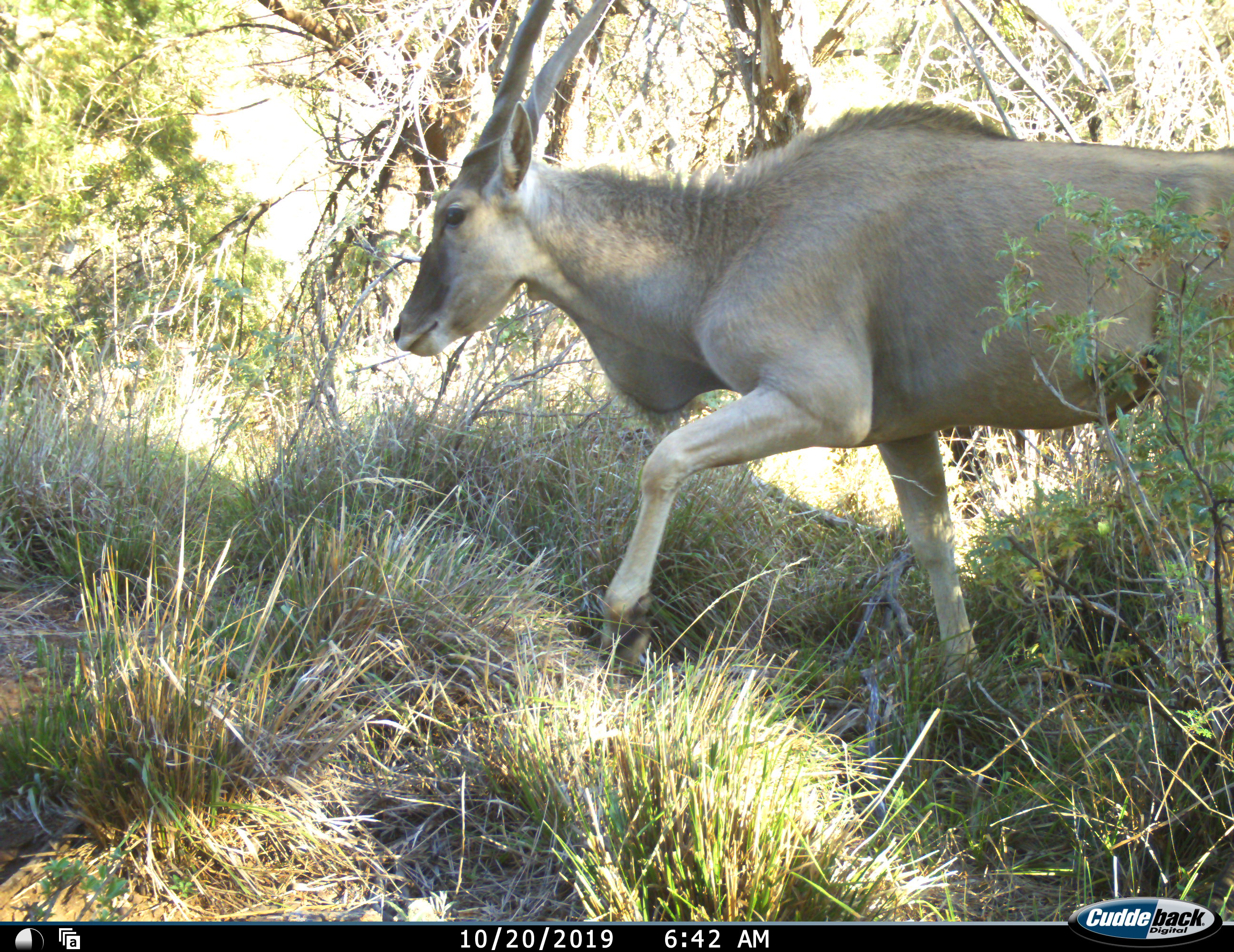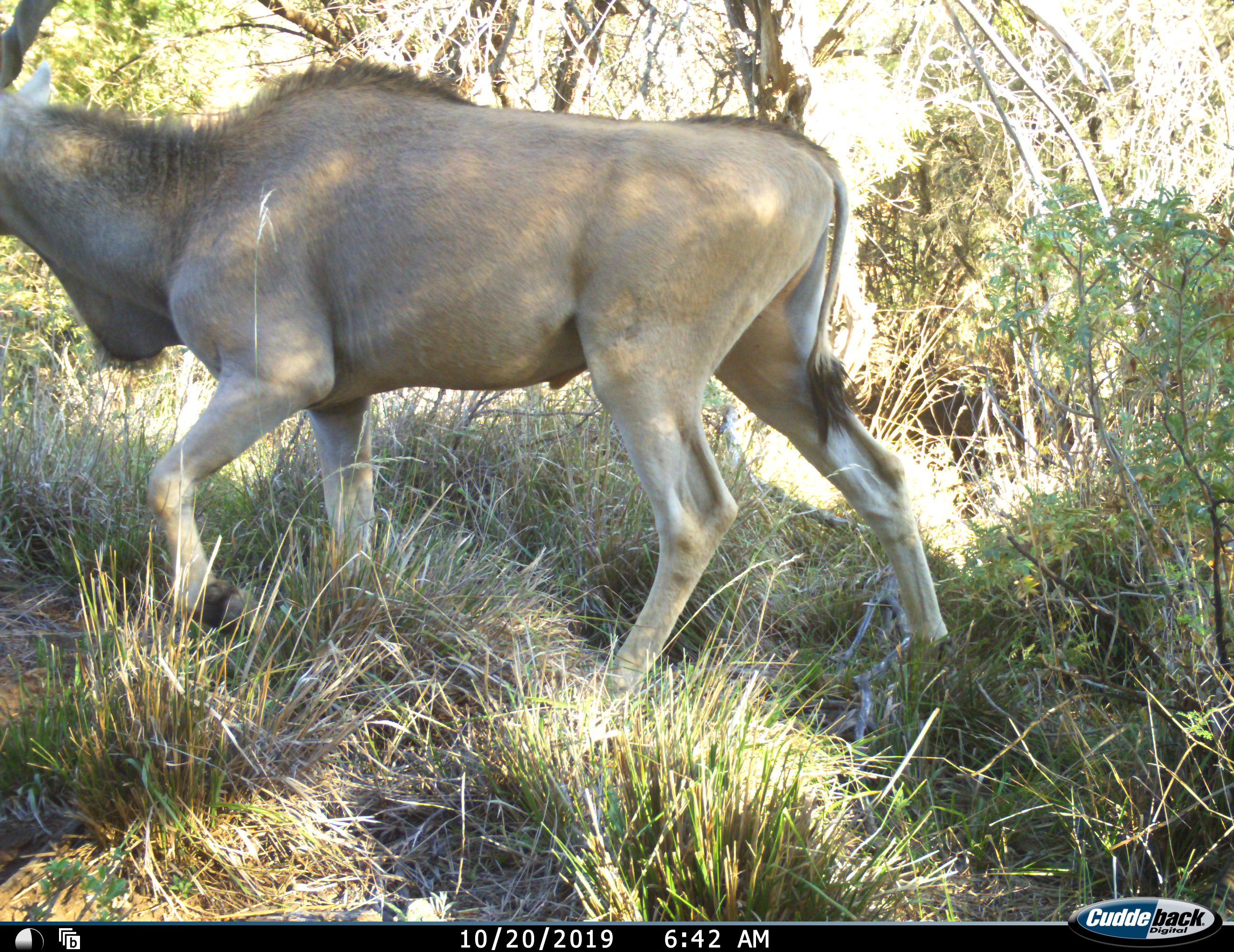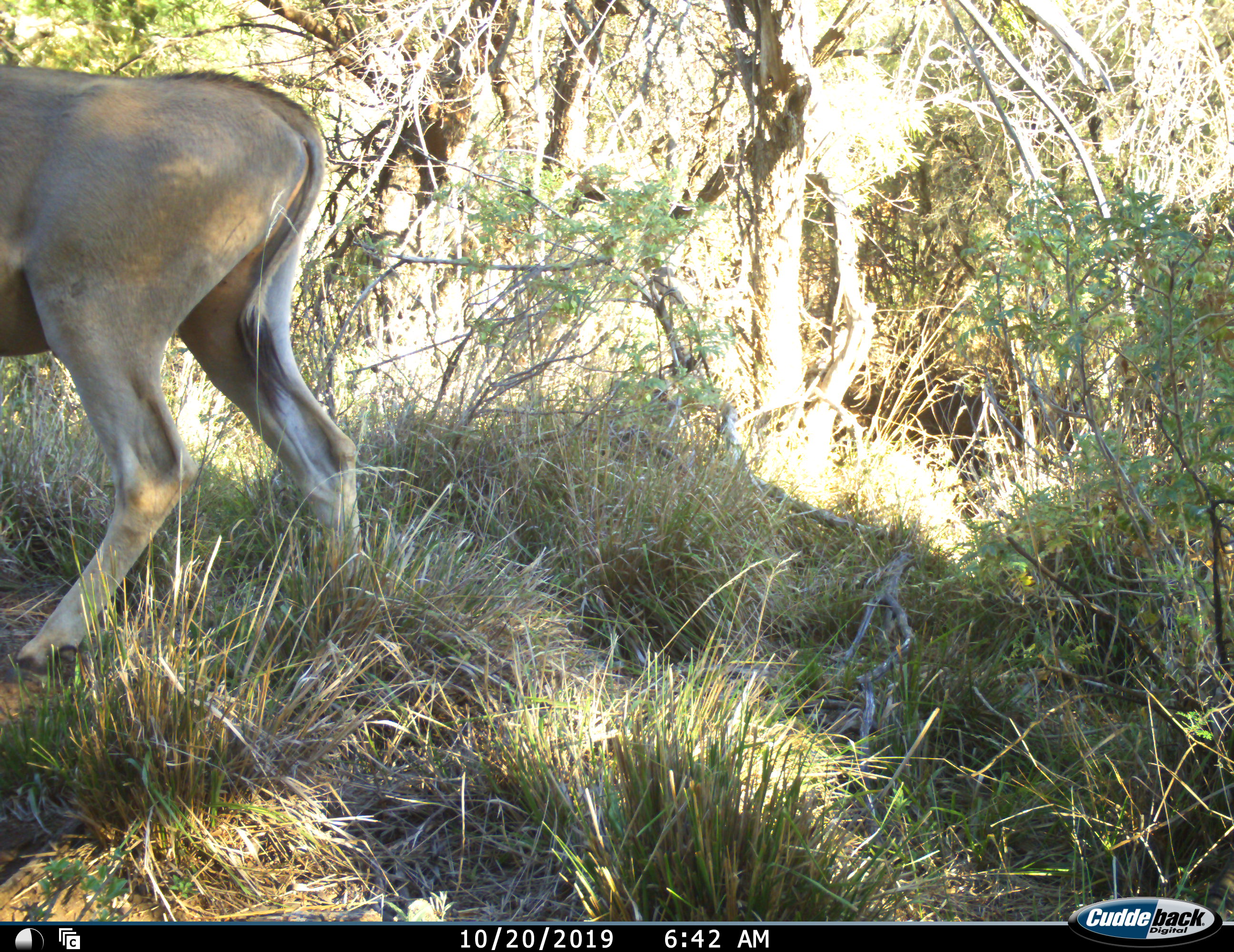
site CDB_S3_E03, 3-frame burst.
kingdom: Animalia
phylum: Chordata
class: Mammalia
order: Artiodactyla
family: Bovidae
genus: Tragelaphus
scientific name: Tragelaphus oryx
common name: eland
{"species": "eland (Tragelaphus oryx)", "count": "1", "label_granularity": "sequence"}